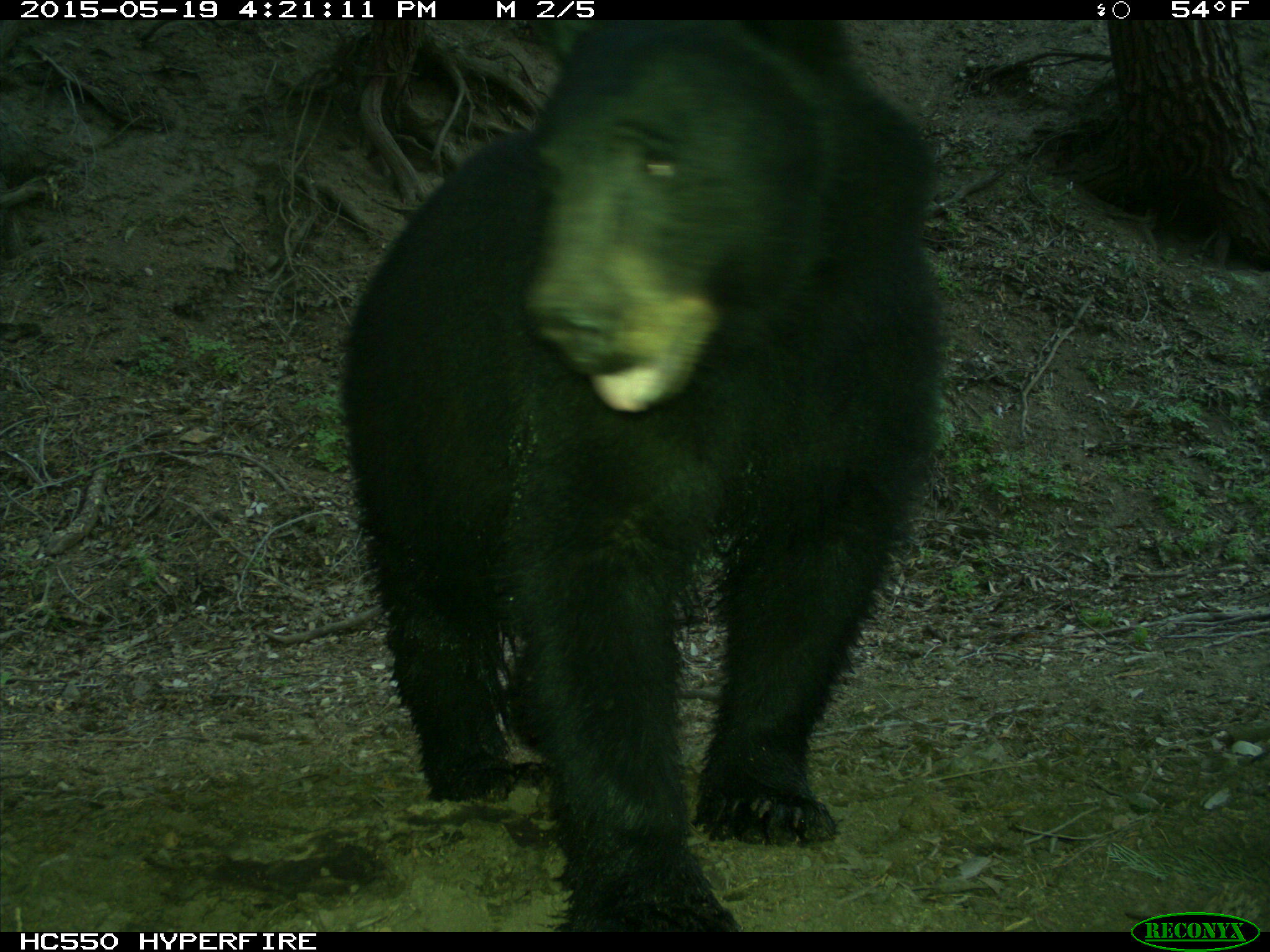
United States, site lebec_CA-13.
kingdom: Animalia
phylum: Chordata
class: Mammalia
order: Carnivora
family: Ursidae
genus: Ursus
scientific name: Ursus americanus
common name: american black bear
Ursus americanus (american black bear).